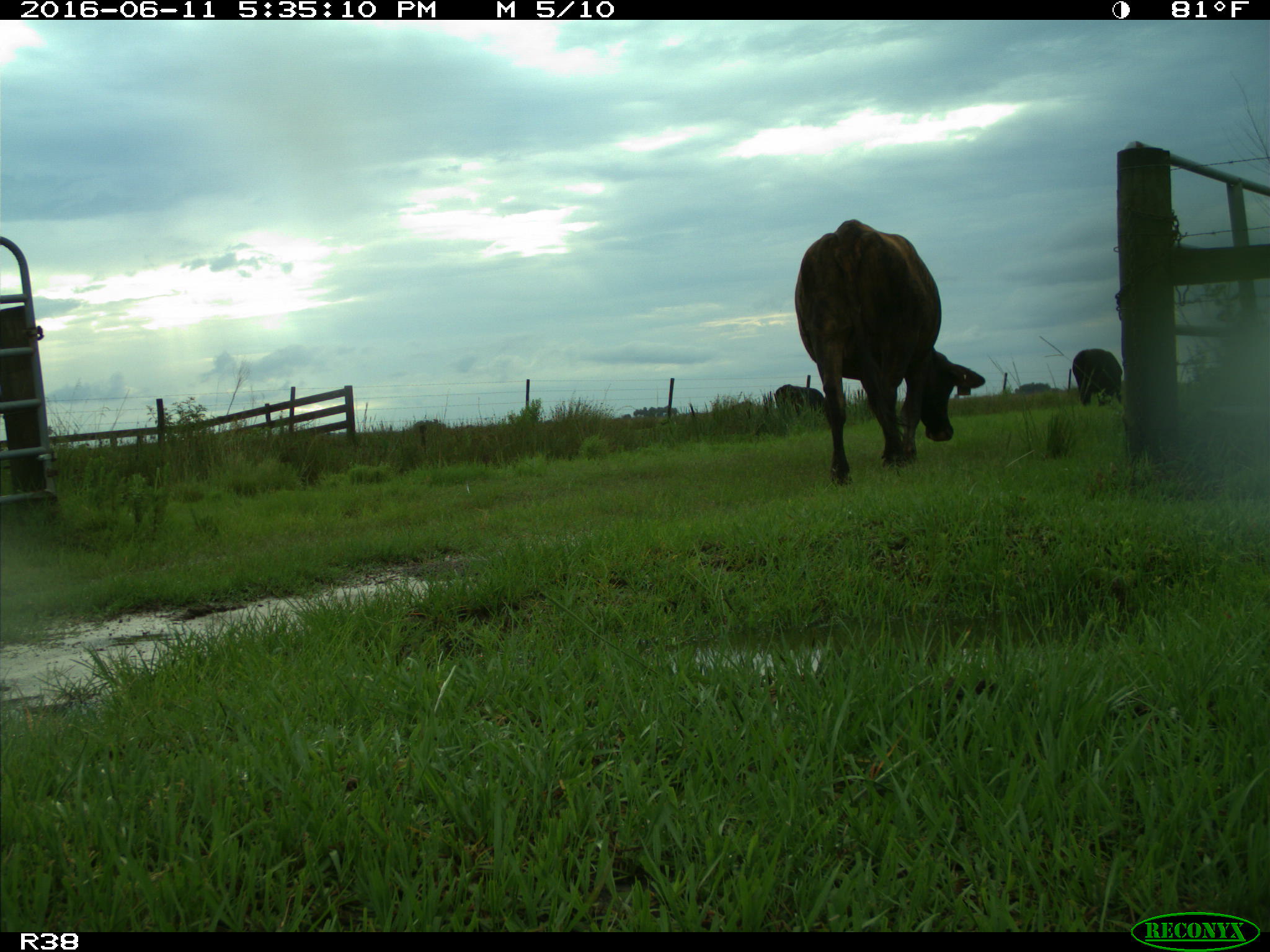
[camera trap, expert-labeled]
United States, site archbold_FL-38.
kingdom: Animalia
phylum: Chordata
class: Mammalia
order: Artiodactyla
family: Bovidae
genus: Bos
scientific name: Bos taurus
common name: domestic cow